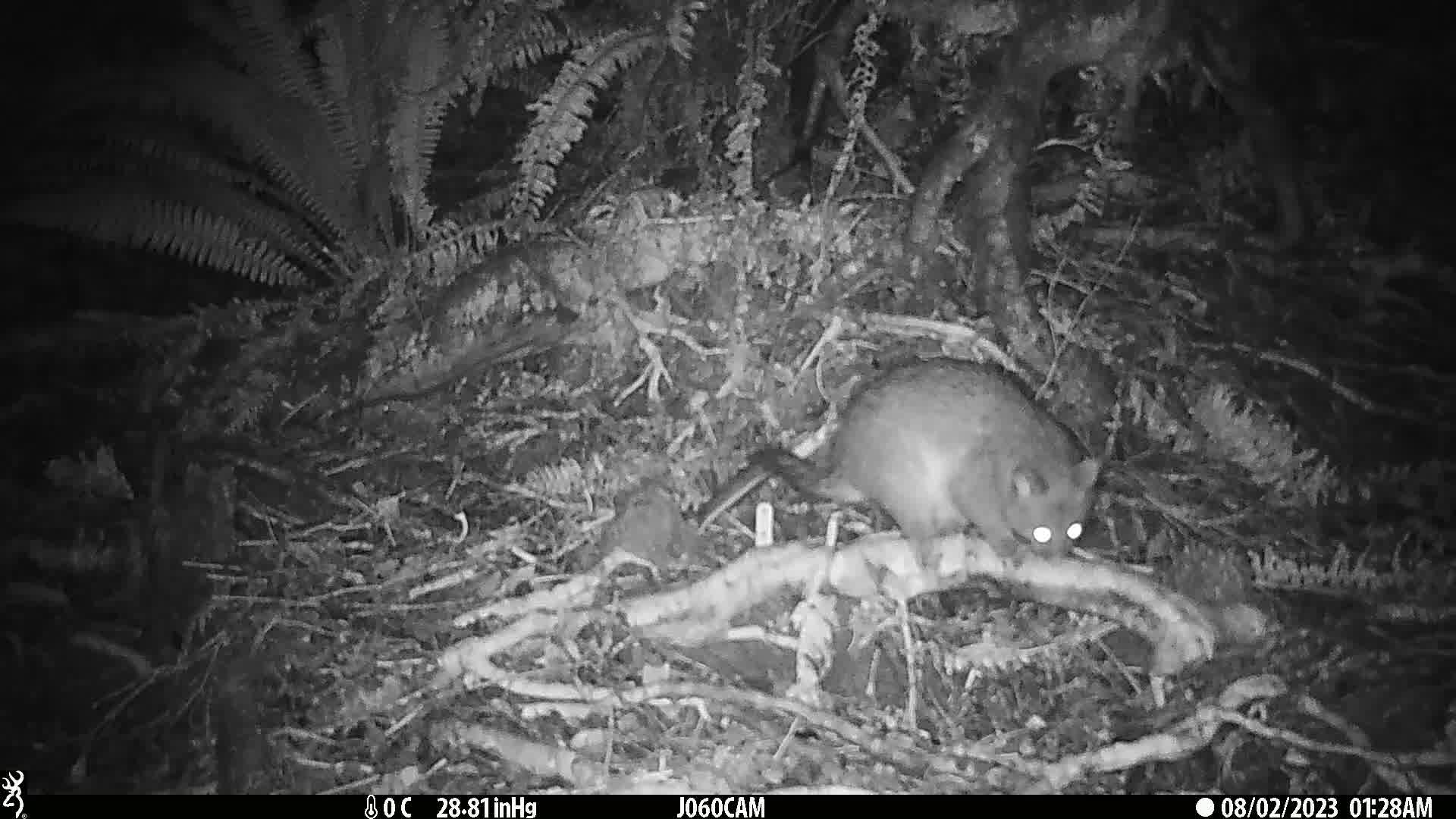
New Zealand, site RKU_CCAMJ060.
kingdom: Animalia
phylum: Chordata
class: Mammalia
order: Diprotodontia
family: Phalangeridae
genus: Trichosurus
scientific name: Trichosurus vulpecula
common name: common brushtail possum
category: possum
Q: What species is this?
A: Possum (common brushtail possum) (Trichosurus vulpecula).